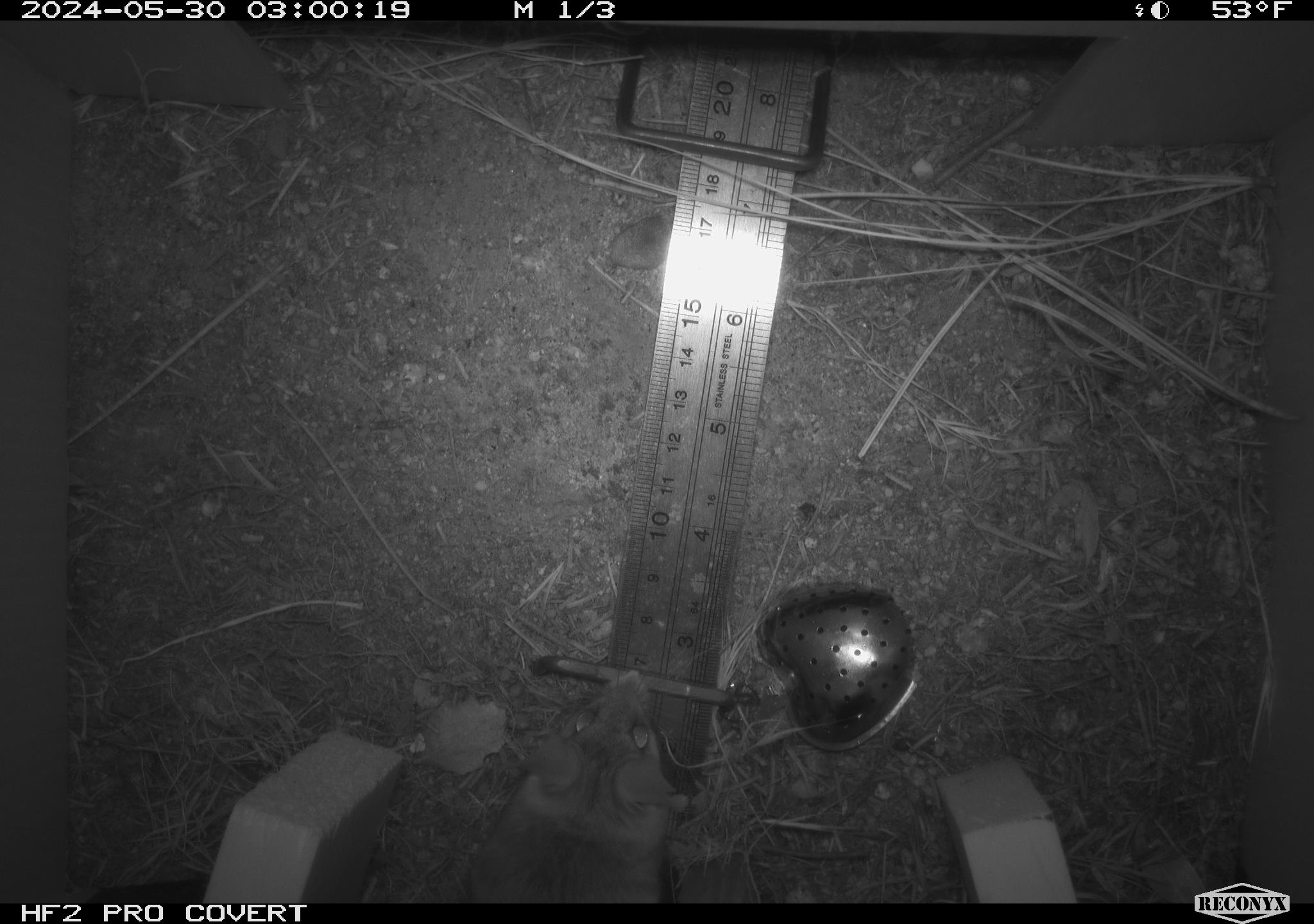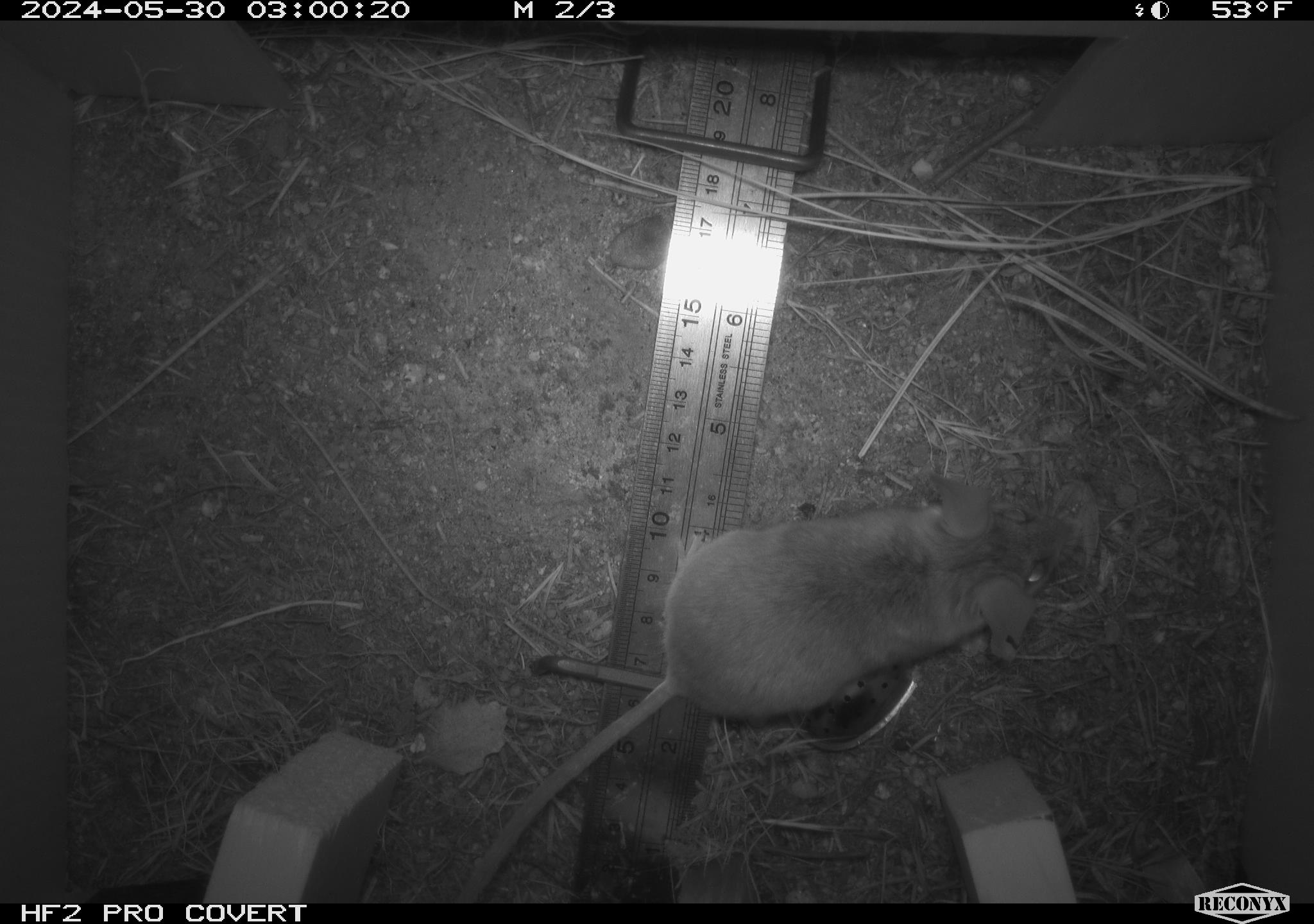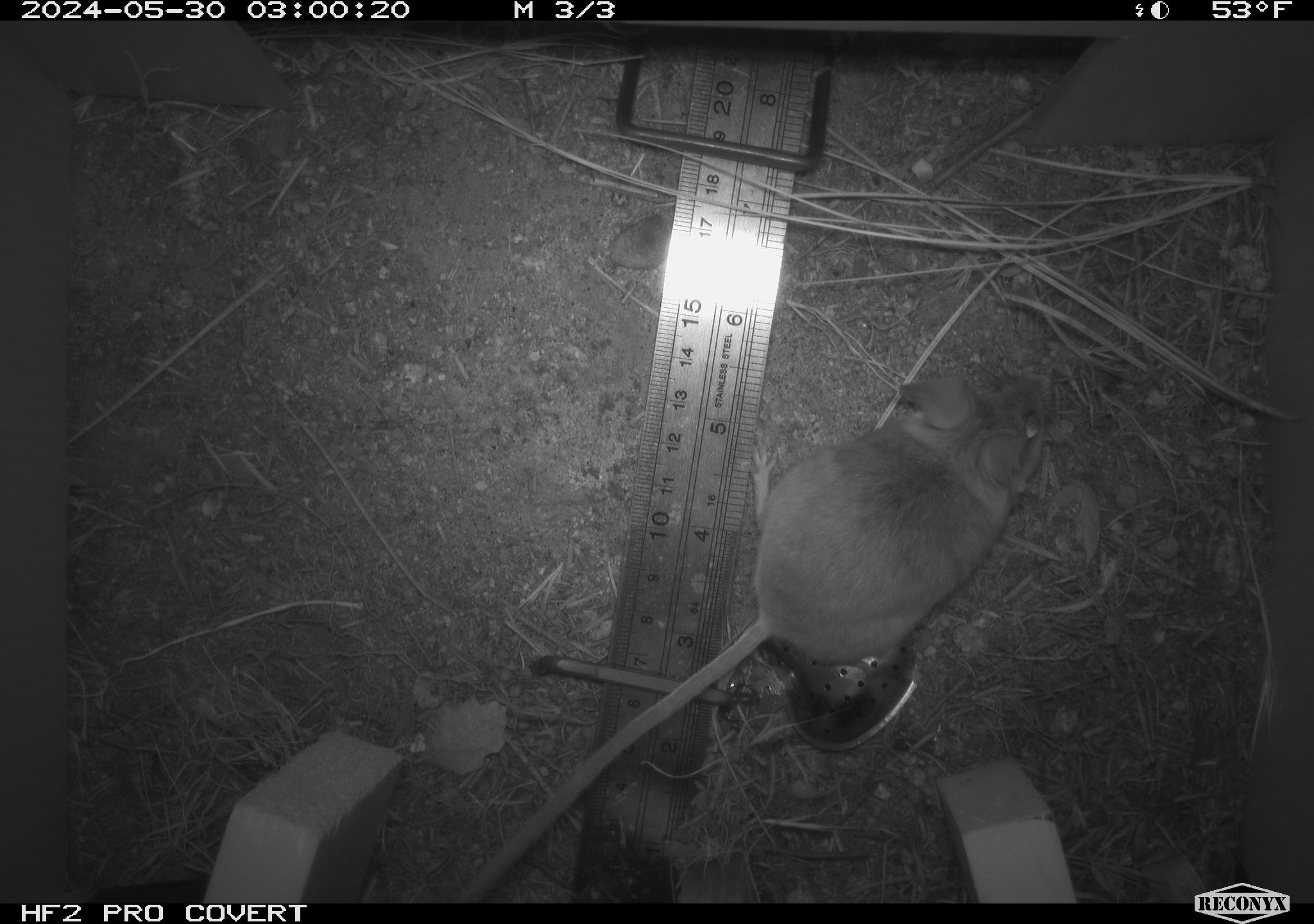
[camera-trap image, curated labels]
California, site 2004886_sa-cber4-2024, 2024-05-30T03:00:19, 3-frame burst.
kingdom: Animalia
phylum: Chordata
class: Mammalia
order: Rodentia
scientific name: Rodentia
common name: mouse species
Mouse species (Rodentia).